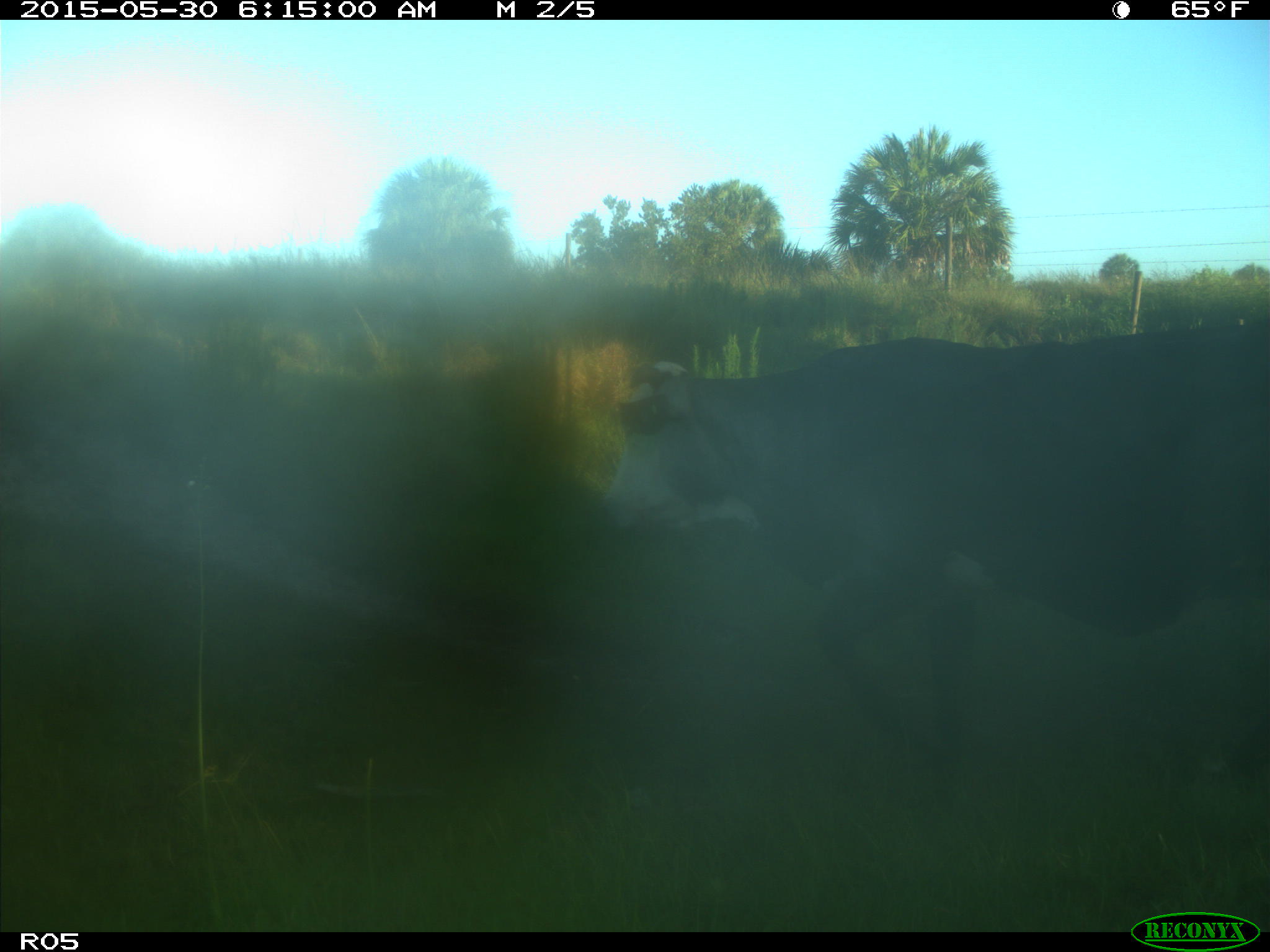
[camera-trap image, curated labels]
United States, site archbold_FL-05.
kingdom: Animalia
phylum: Chordata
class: Mammalia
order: Artiodactyla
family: Bovidae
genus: Bos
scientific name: Bos taurus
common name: domestic cow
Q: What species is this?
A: Bos taurus (domestic cow).